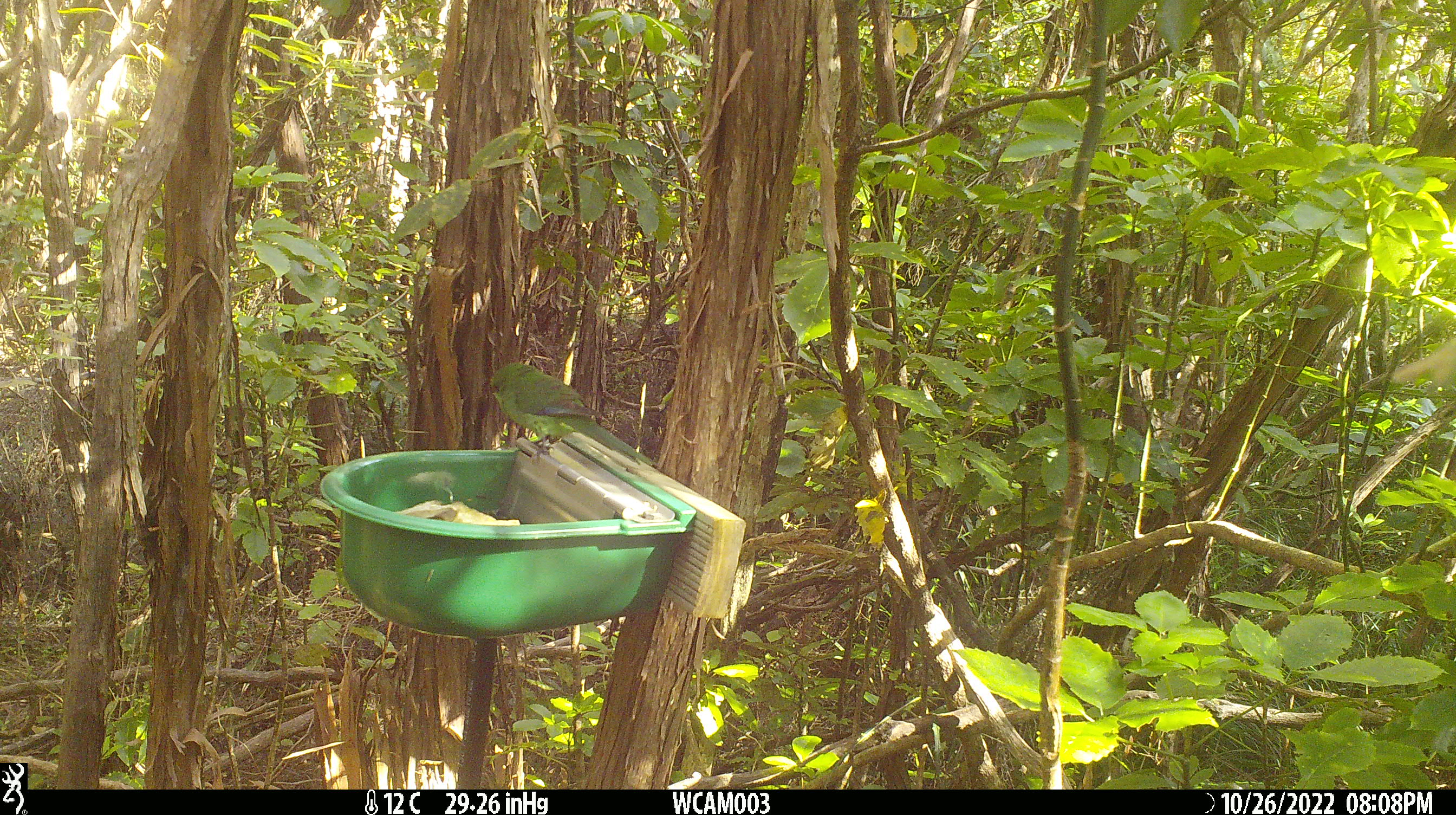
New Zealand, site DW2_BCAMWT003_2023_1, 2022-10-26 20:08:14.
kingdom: Animalia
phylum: Chordata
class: Aves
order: Psittaciformes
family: Psittaculidae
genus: Cyanoramphus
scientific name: Cyanoramphus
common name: parakeet